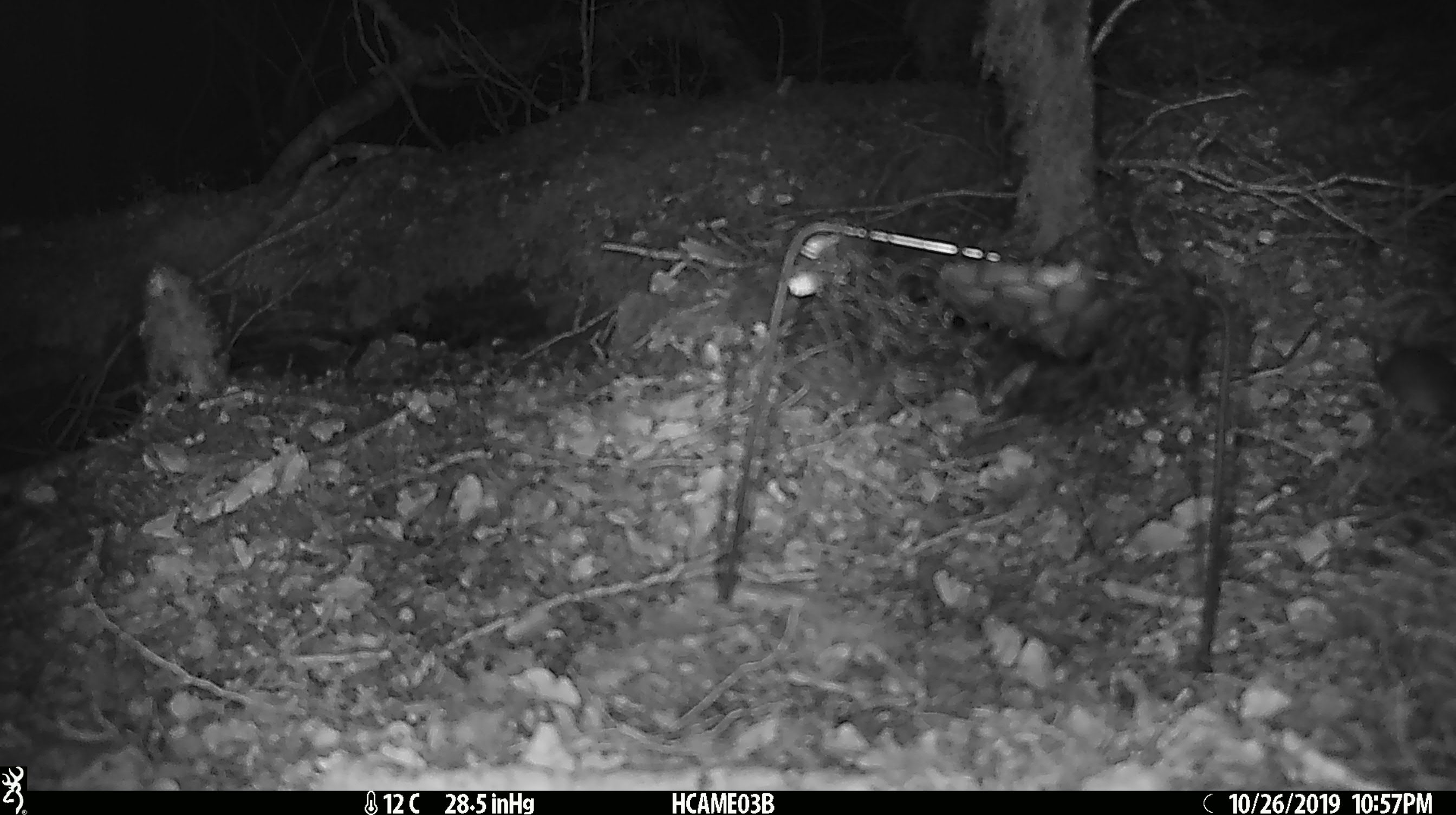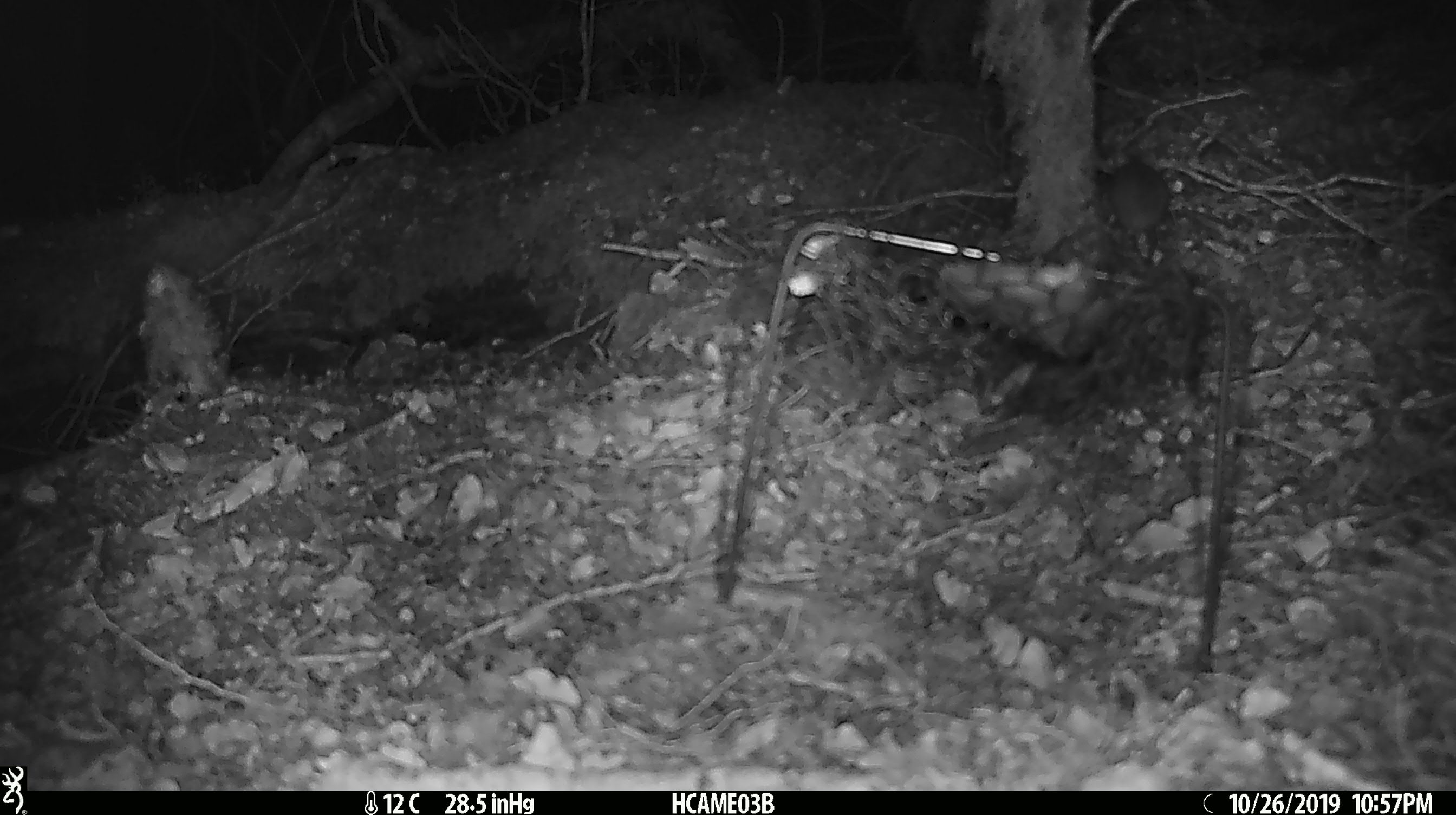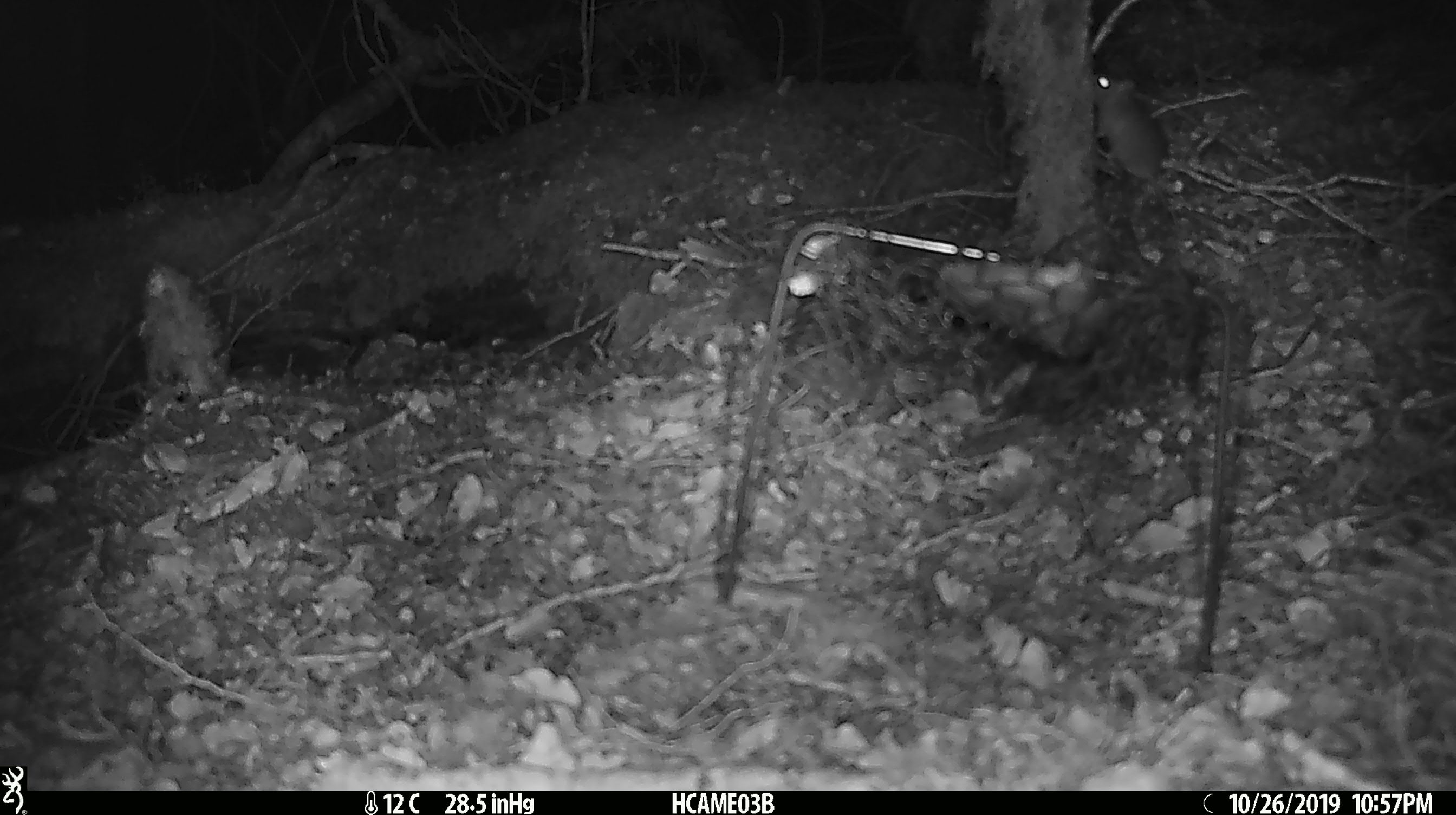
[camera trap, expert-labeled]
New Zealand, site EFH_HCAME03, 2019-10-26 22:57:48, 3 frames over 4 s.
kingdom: Animalia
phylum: Chordata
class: Mammalia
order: Rodentia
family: Muridae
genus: Mus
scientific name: Mus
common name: mouse